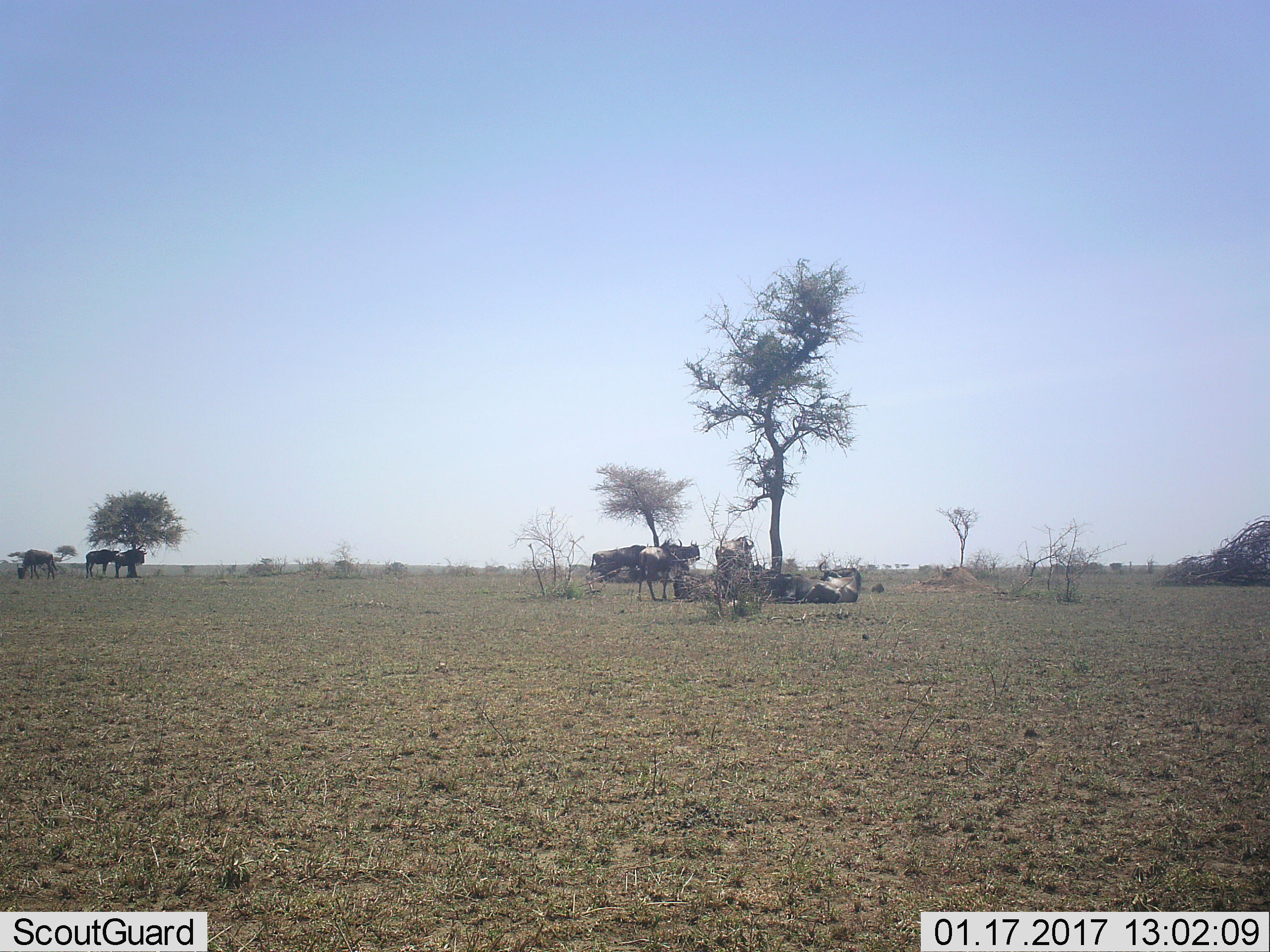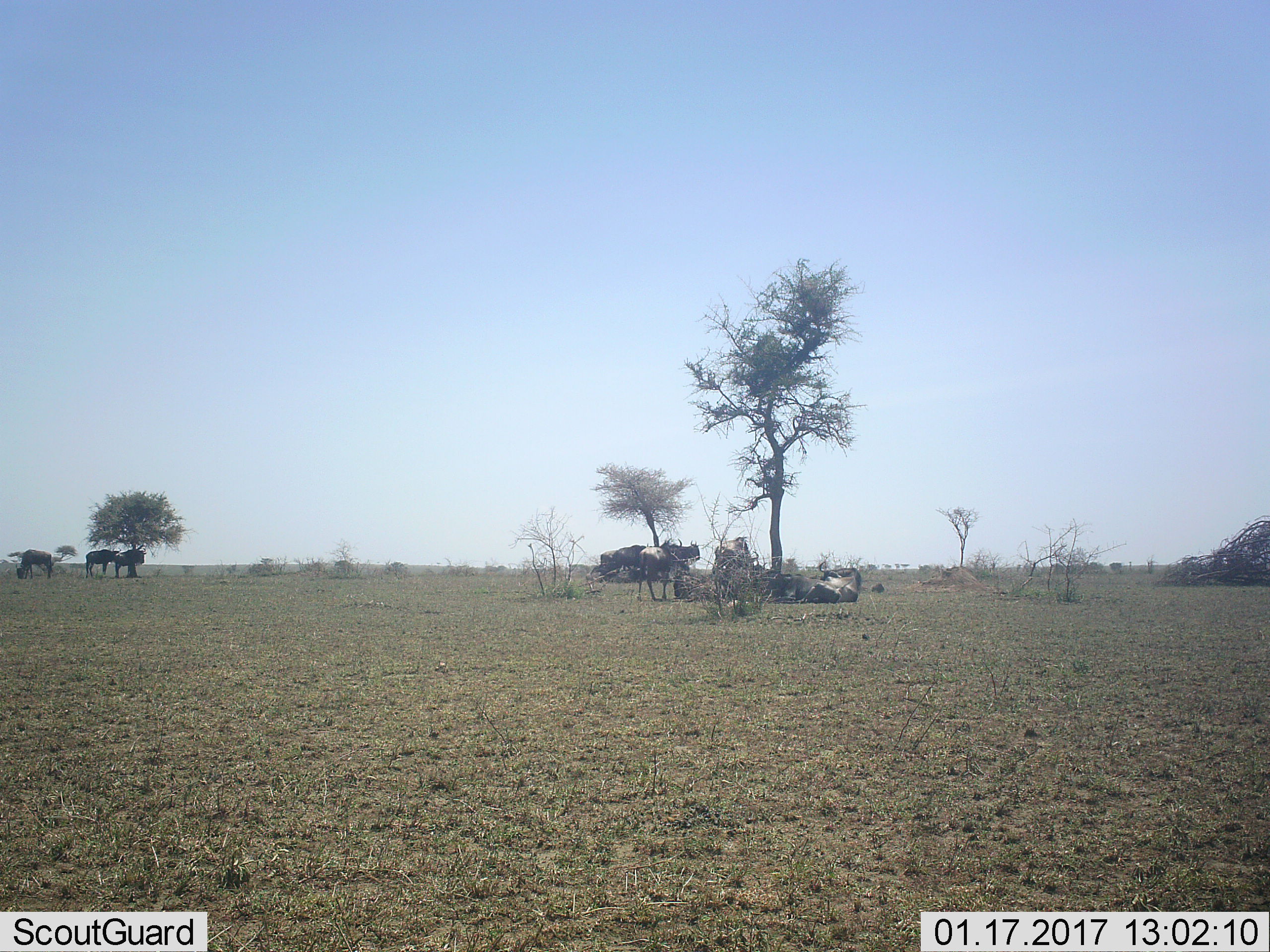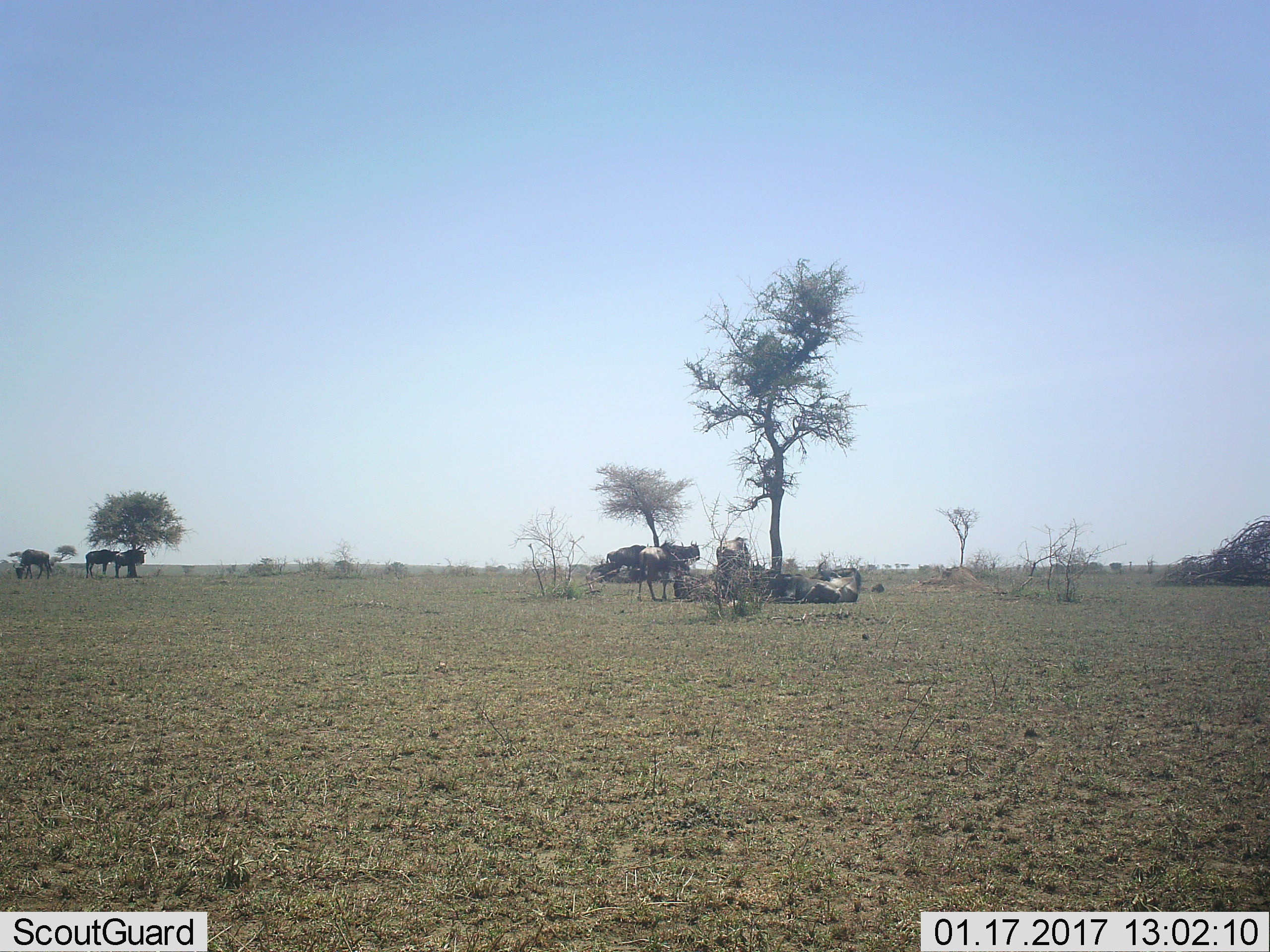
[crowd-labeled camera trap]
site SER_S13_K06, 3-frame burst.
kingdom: Animalia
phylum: Chordata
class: Mammalia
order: Artiodactyla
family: Bovidae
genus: Connochaetes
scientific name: Connochaetes taurinus taurinus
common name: blue wildebeest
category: wildebeestblue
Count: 11-50.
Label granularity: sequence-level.